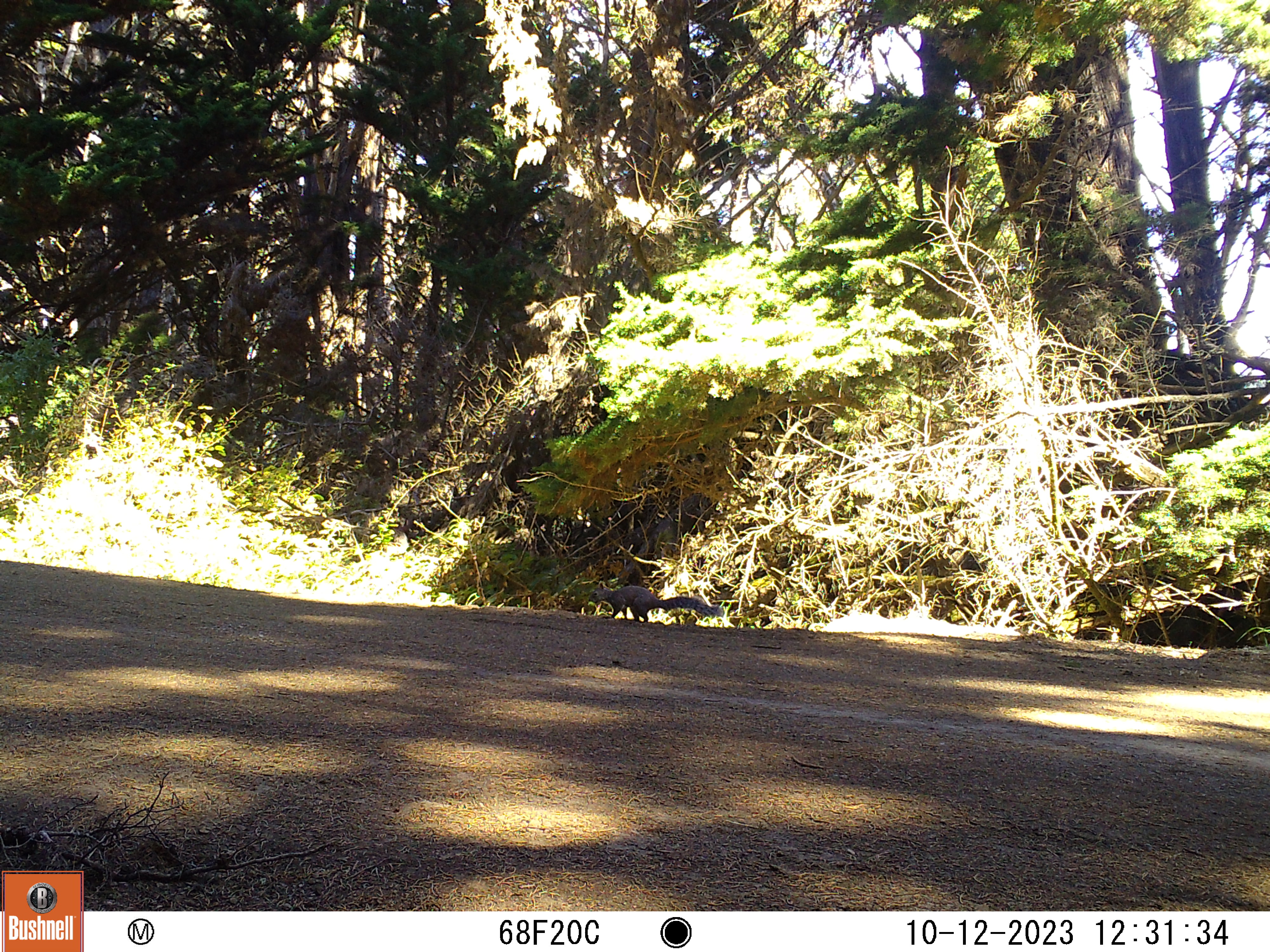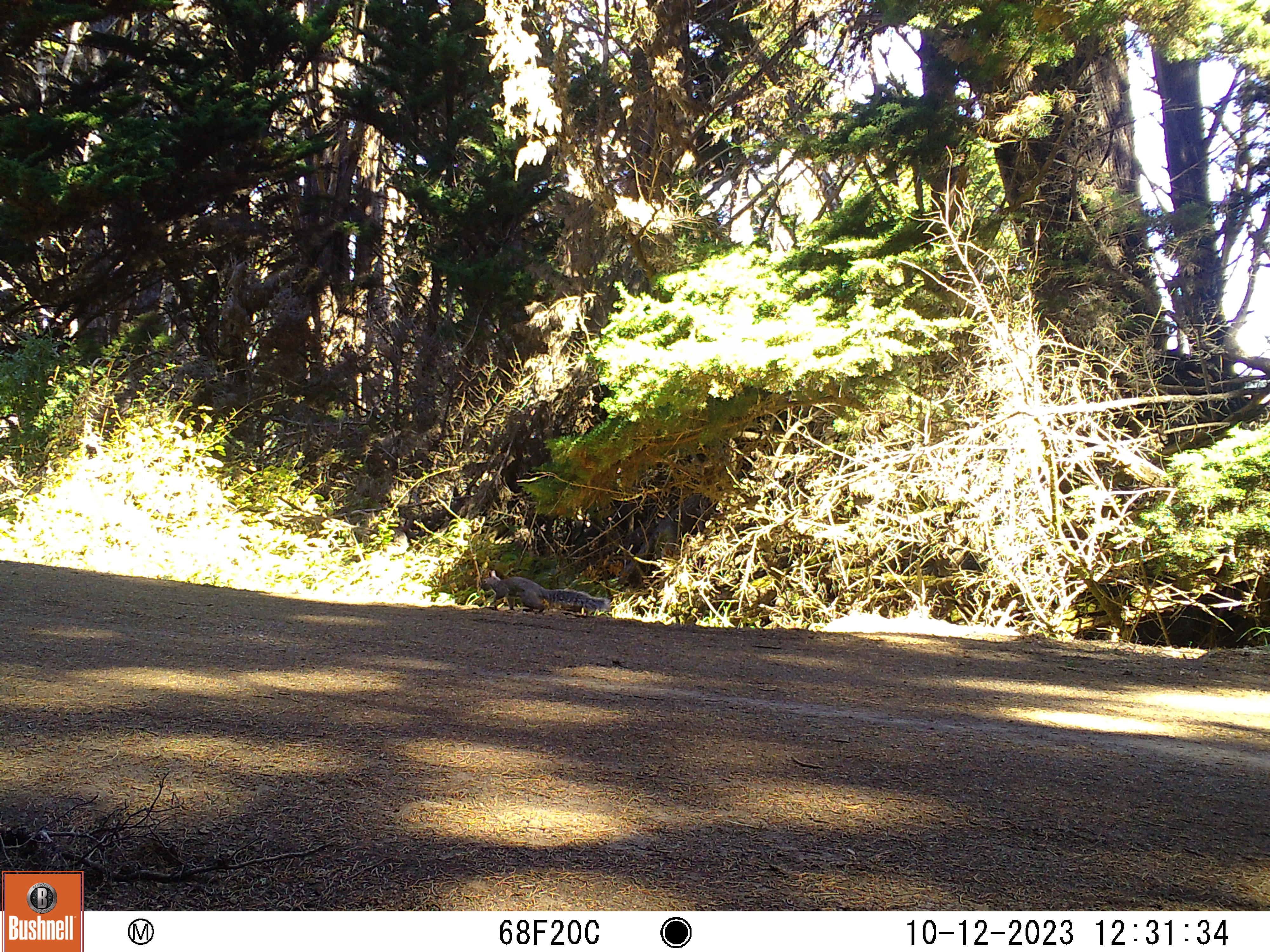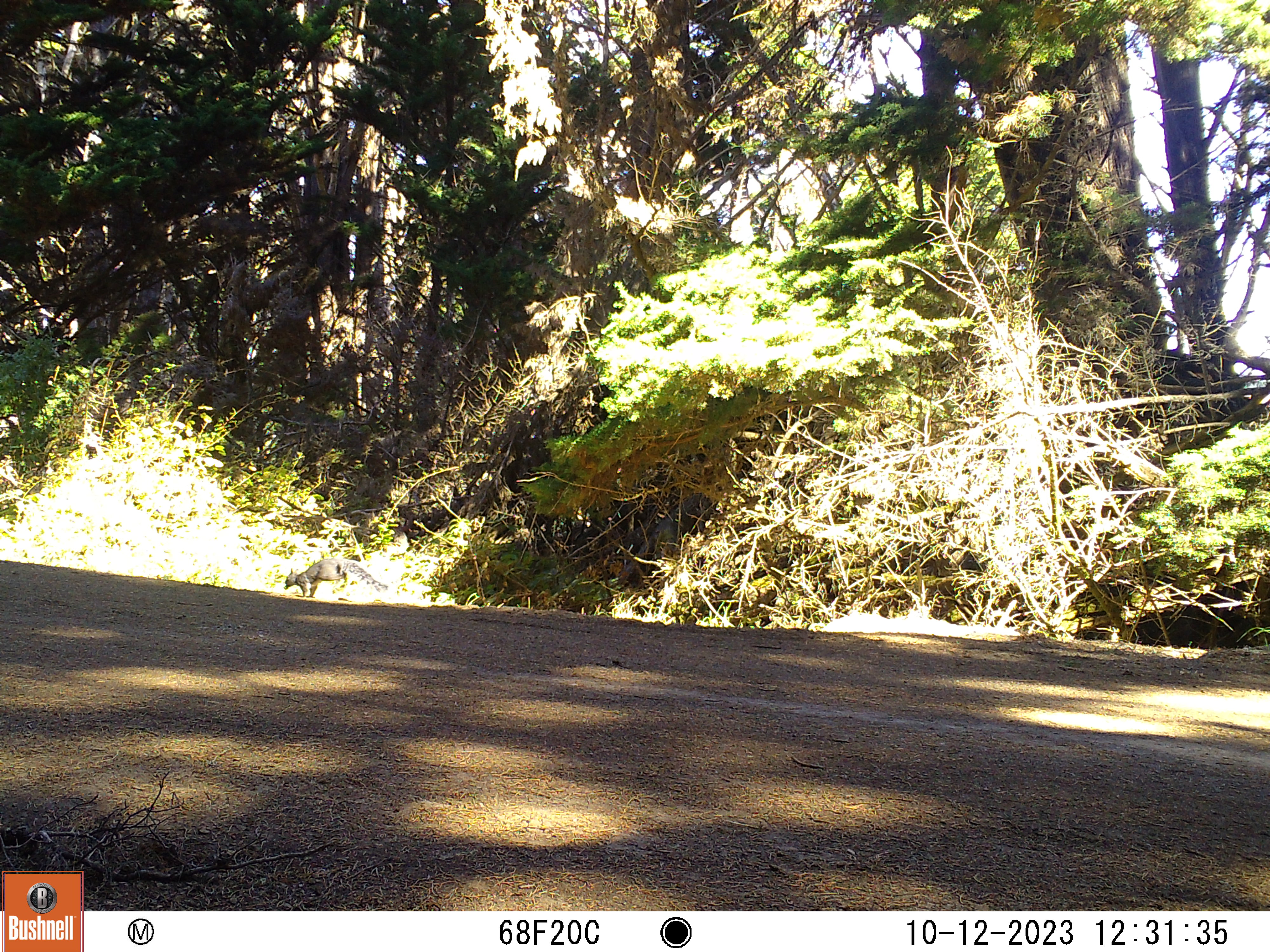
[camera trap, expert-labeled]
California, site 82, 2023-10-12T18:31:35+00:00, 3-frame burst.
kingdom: Animalia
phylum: Chordata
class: Mammalia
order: Rodentia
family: Sciuridae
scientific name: Sciuridae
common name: squirrel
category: unknown squirrel